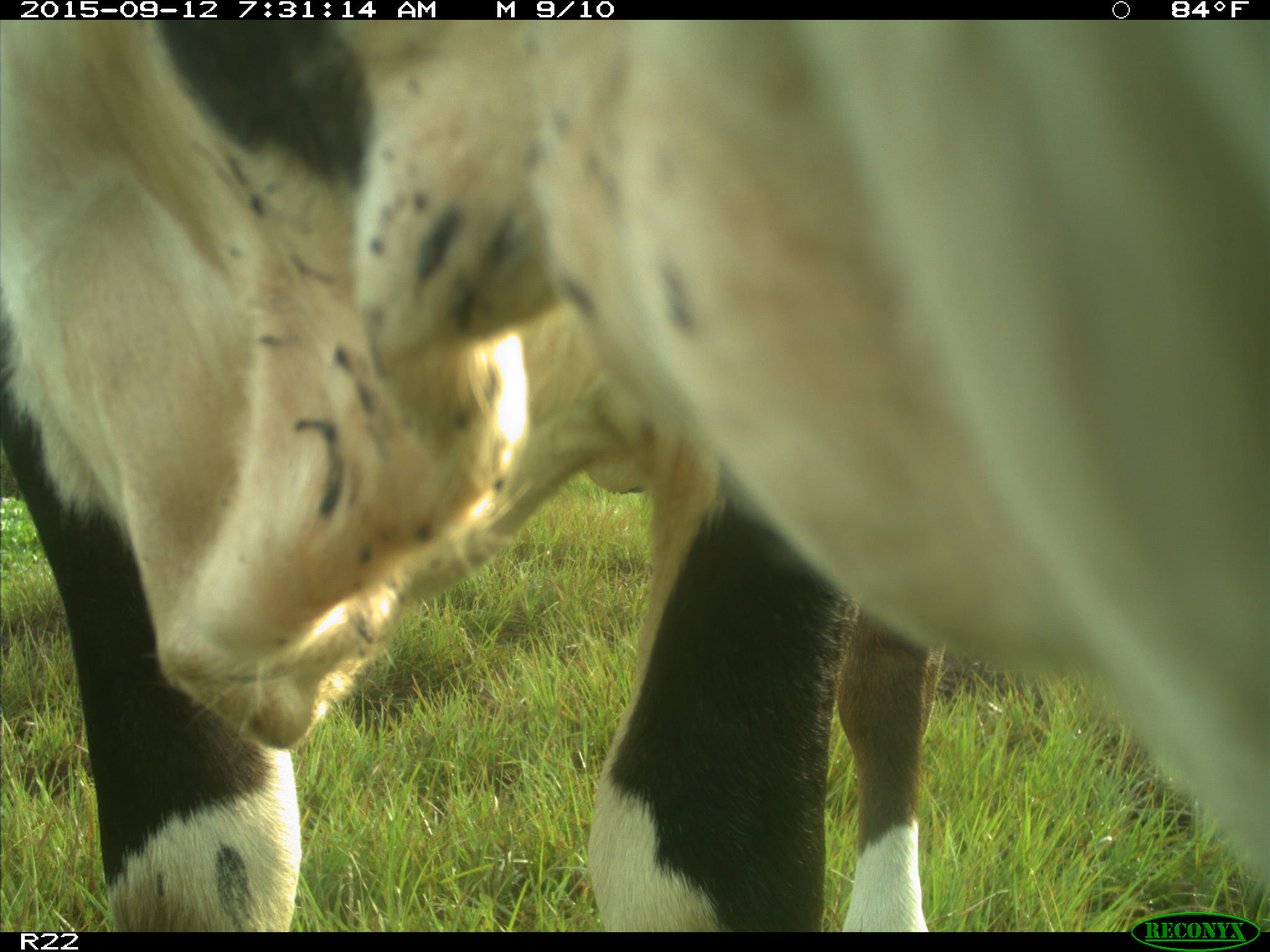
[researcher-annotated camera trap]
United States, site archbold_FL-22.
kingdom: Animalia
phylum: Chordata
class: Mammalia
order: Artiodactyla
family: Bovidae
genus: Bos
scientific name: Bos taurus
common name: domestic cow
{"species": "Bos taurus (domestic cow)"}